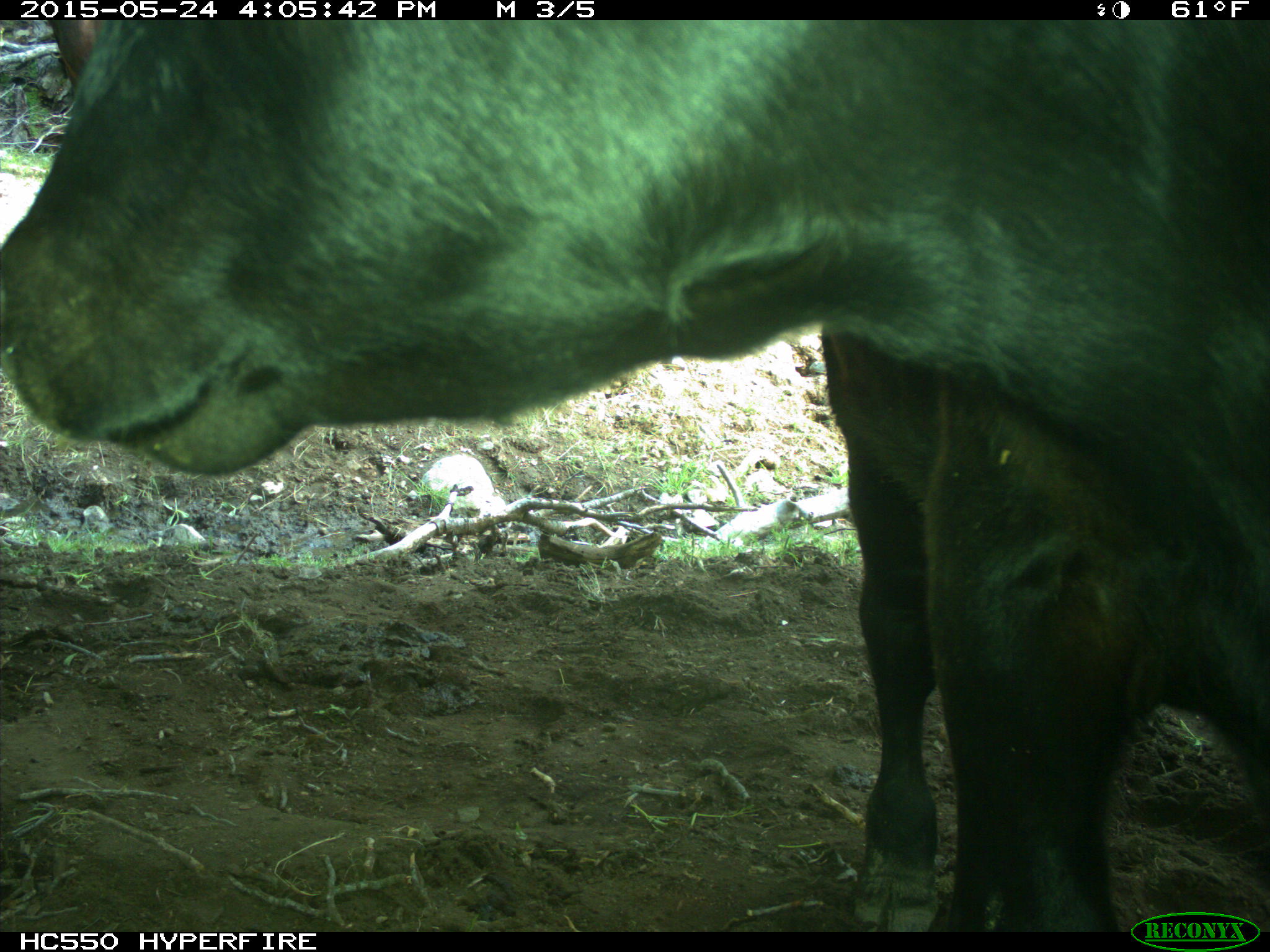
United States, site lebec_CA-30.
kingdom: Animalia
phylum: Chordata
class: Mammalia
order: Artiodactyla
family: Bovidae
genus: Bos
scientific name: Bos taurus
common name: domestic cow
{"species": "Bos taurus (domestic cow)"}